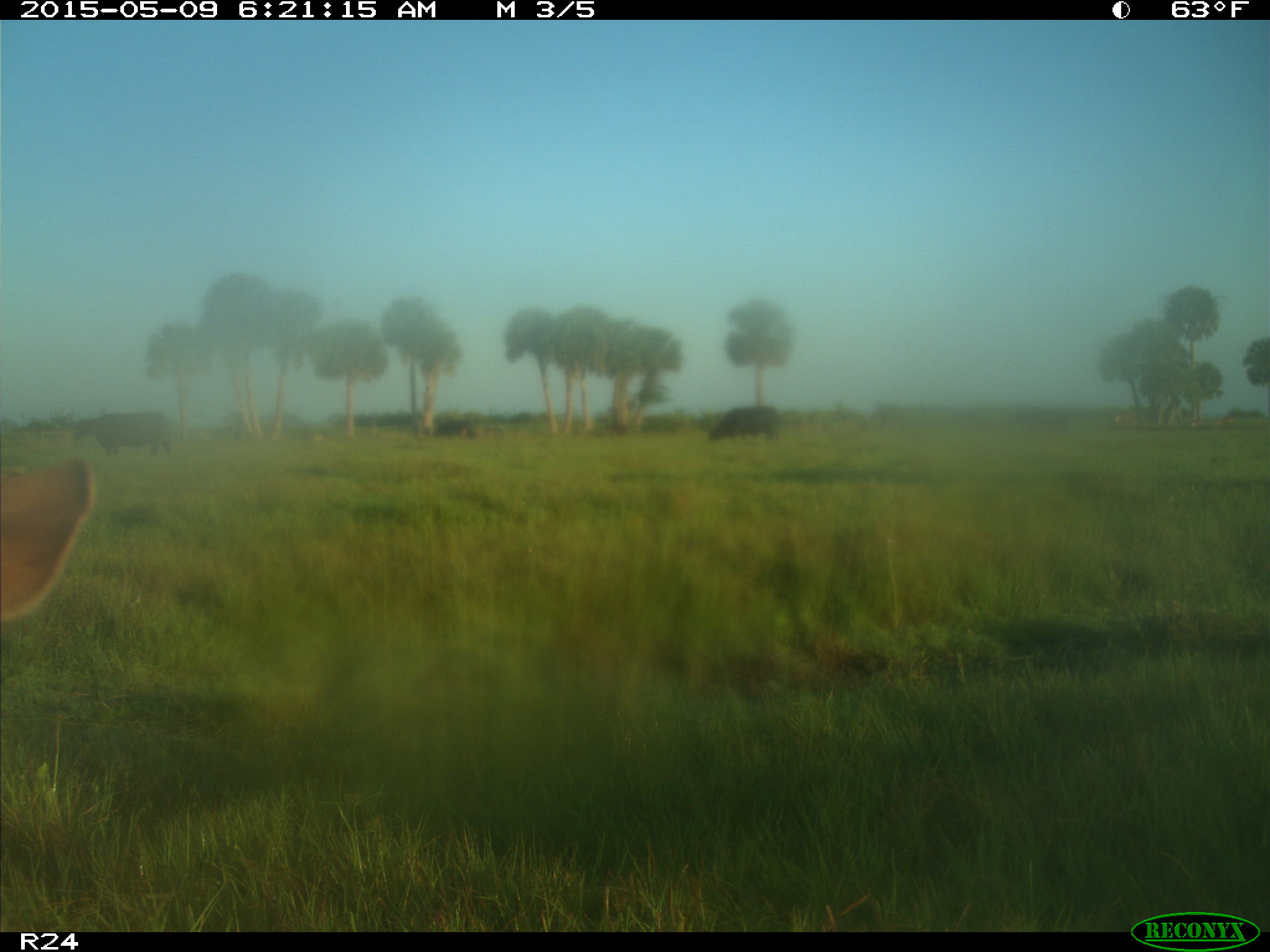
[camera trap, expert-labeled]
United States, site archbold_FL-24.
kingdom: Animalia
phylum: Chordata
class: Mammalia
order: Artiodactyla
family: Bovidae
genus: Bos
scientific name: Bos taurus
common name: domestic cow